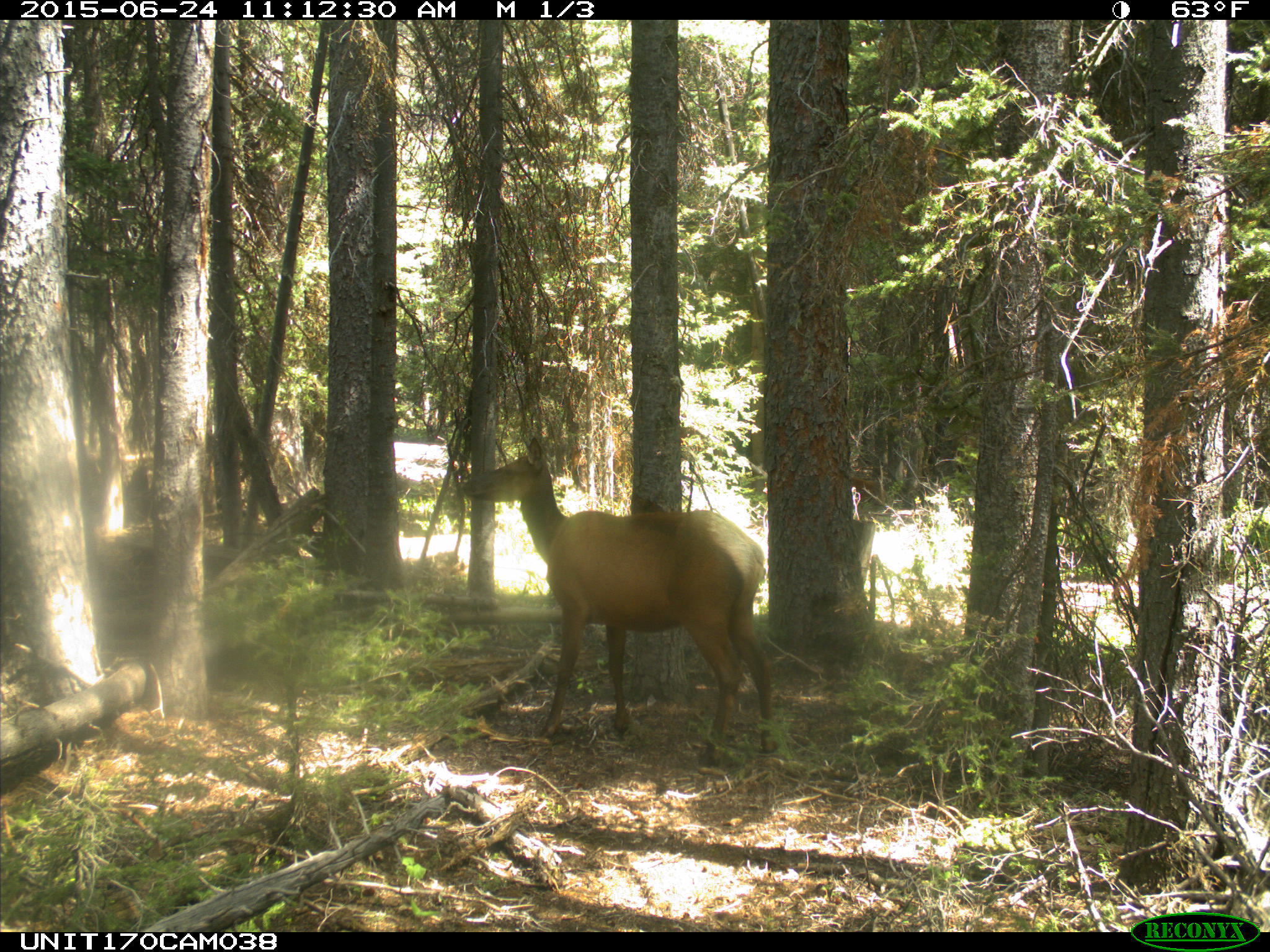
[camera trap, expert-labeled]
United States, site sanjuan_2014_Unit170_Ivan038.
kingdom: Animalia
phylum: Chordata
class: Mammalia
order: Artiodactyla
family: Cervidae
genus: Cervus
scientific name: Cervus elaphus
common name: red deer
Cervus elaphus (red deer).